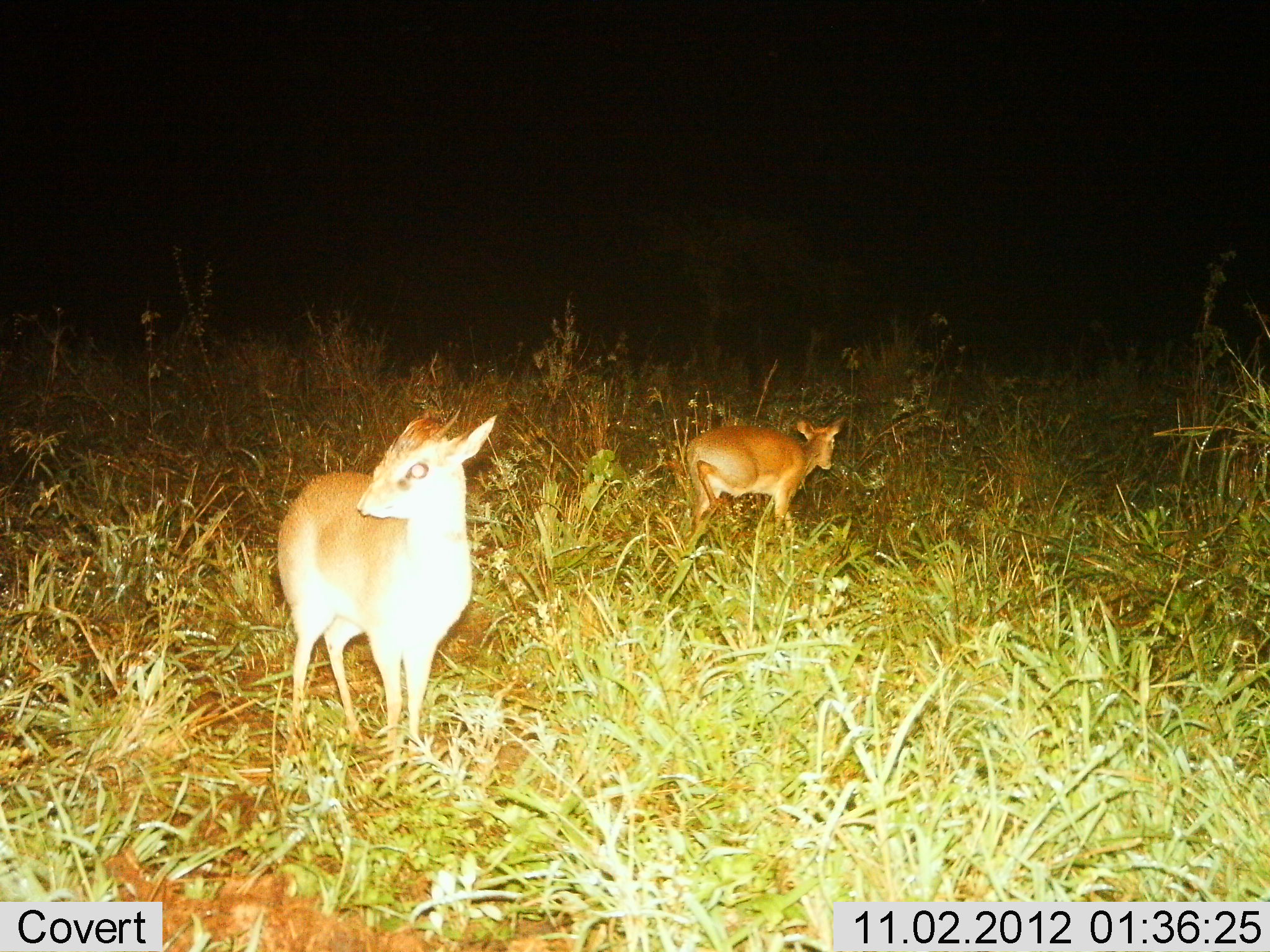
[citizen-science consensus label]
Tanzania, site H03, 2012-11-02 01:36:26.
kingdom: Animalia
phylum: Chordata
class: Mammalia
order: Artiodactyla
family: Bovidae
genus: Madoqua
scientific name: Madoqua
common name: dikdik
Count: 2.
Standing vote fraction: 90%.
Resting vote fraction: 0%.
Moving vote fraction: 70%.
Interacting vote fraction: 0%.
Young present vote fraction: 0%.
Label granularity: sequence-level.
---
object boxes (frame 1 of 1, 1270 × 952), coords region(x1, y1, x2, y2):
animal: region(278, 418, 499, 743); region(672, 416, 841, 548)